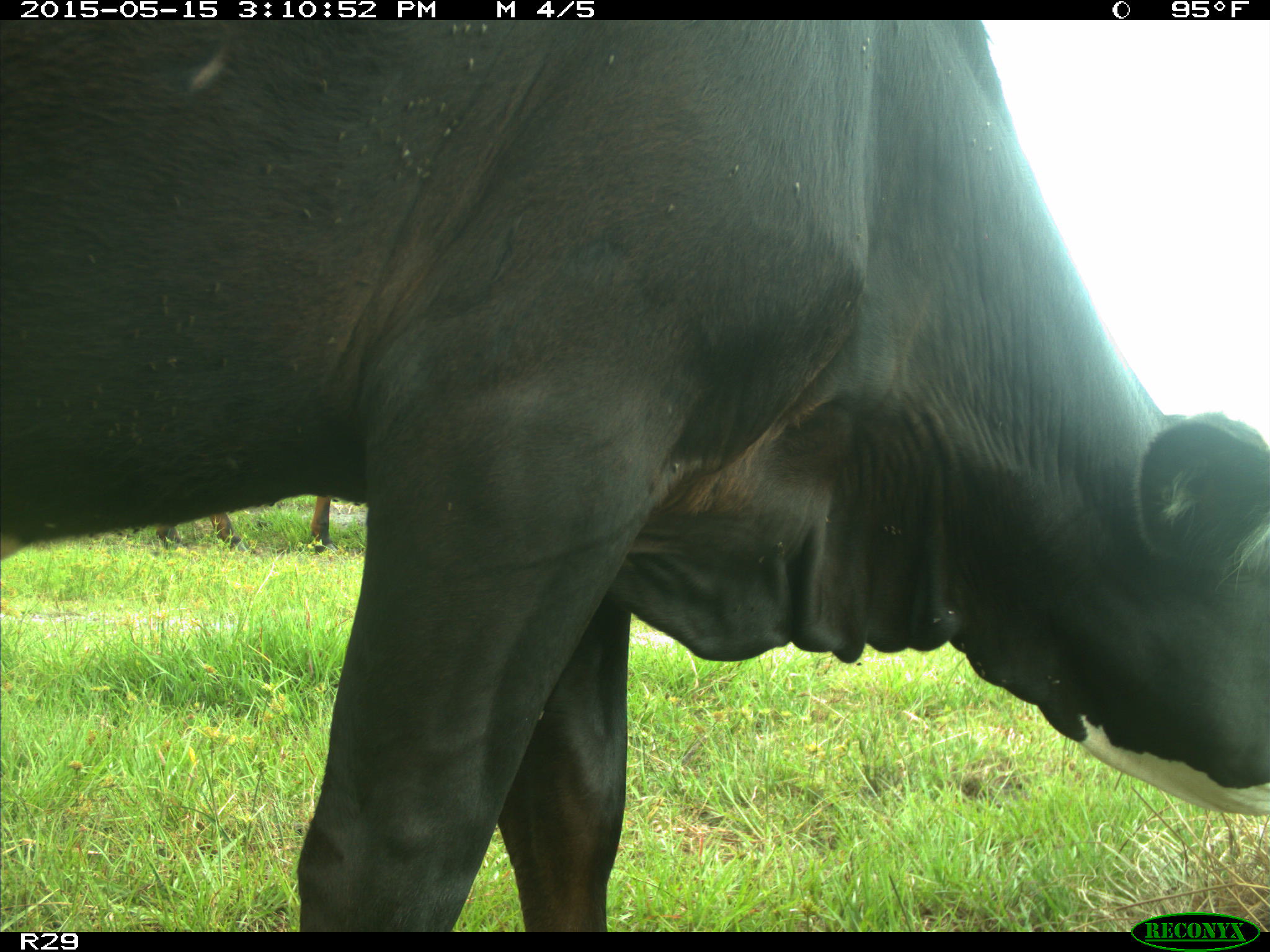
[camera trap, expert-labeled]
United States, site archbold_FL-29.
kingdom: Animalia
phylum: Chordata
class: Mammalia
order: Artiodactyla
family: Bovidae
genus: Bos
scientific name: Bos taurus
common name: domestic cow